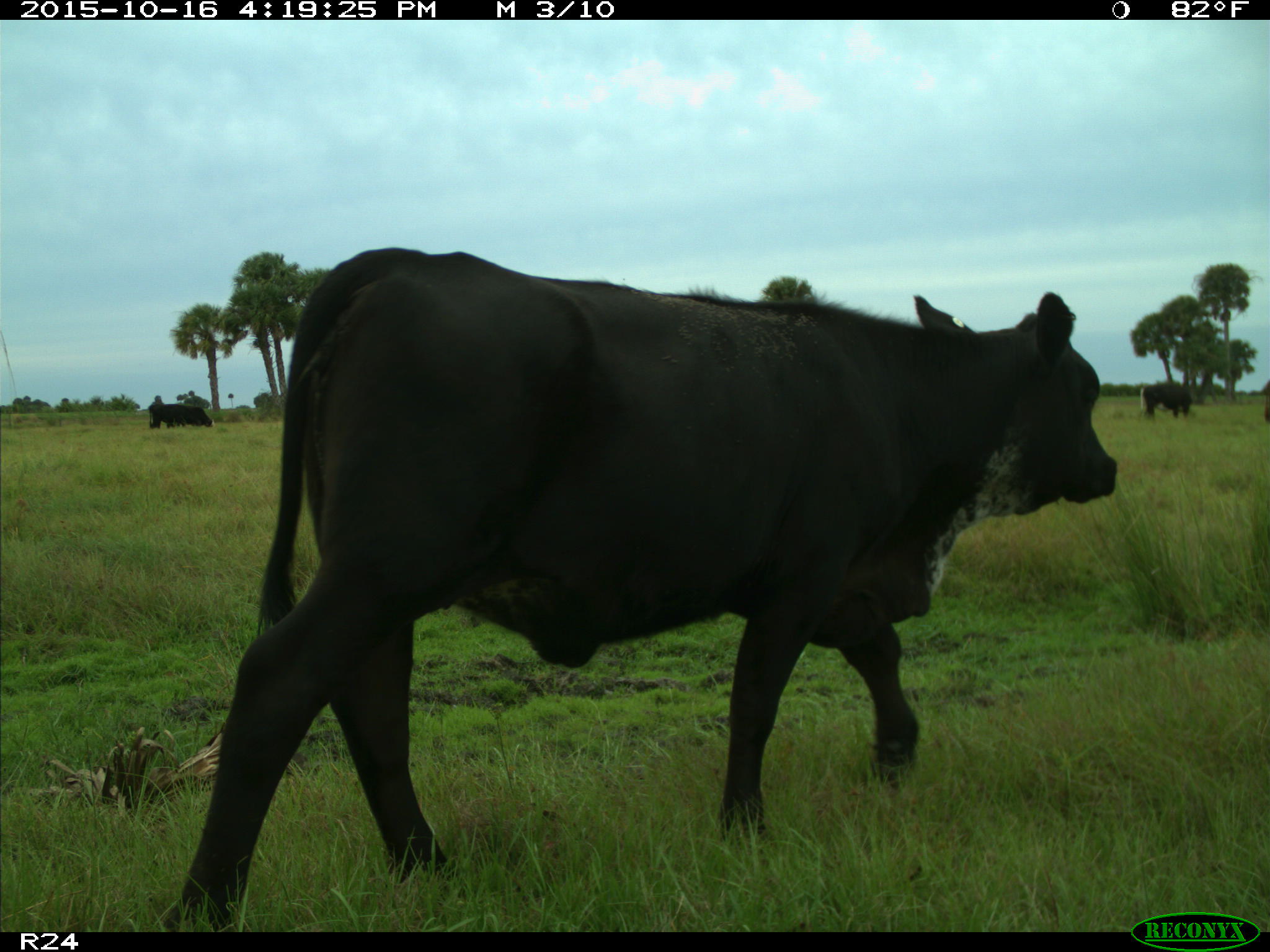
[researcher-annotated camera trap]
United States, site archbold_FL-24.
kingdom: Animalia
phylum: Chordata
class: Mammalia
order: Artiodactyla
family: Bovidae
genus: Bos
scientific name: Bos taurus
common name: domestic cow